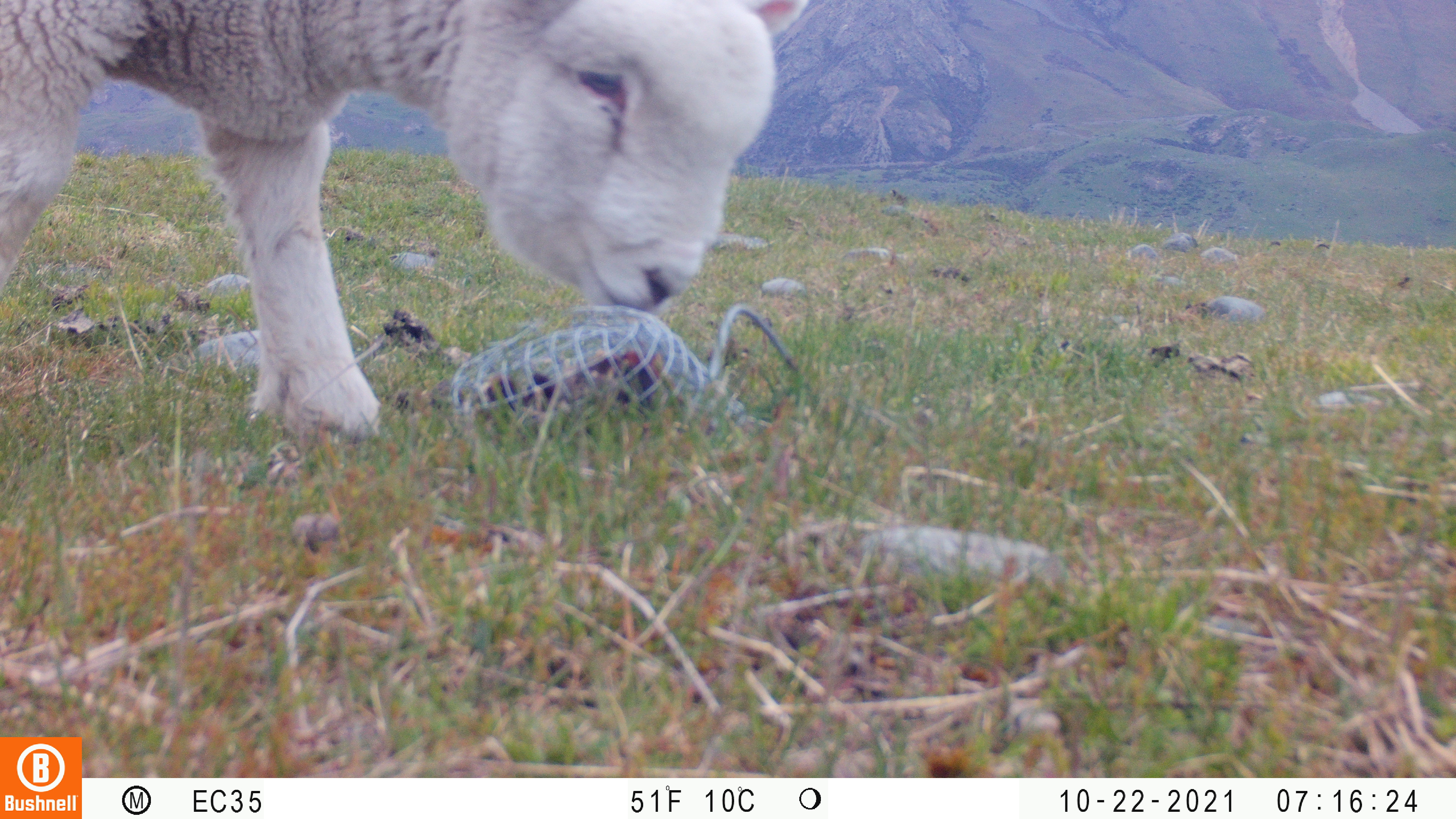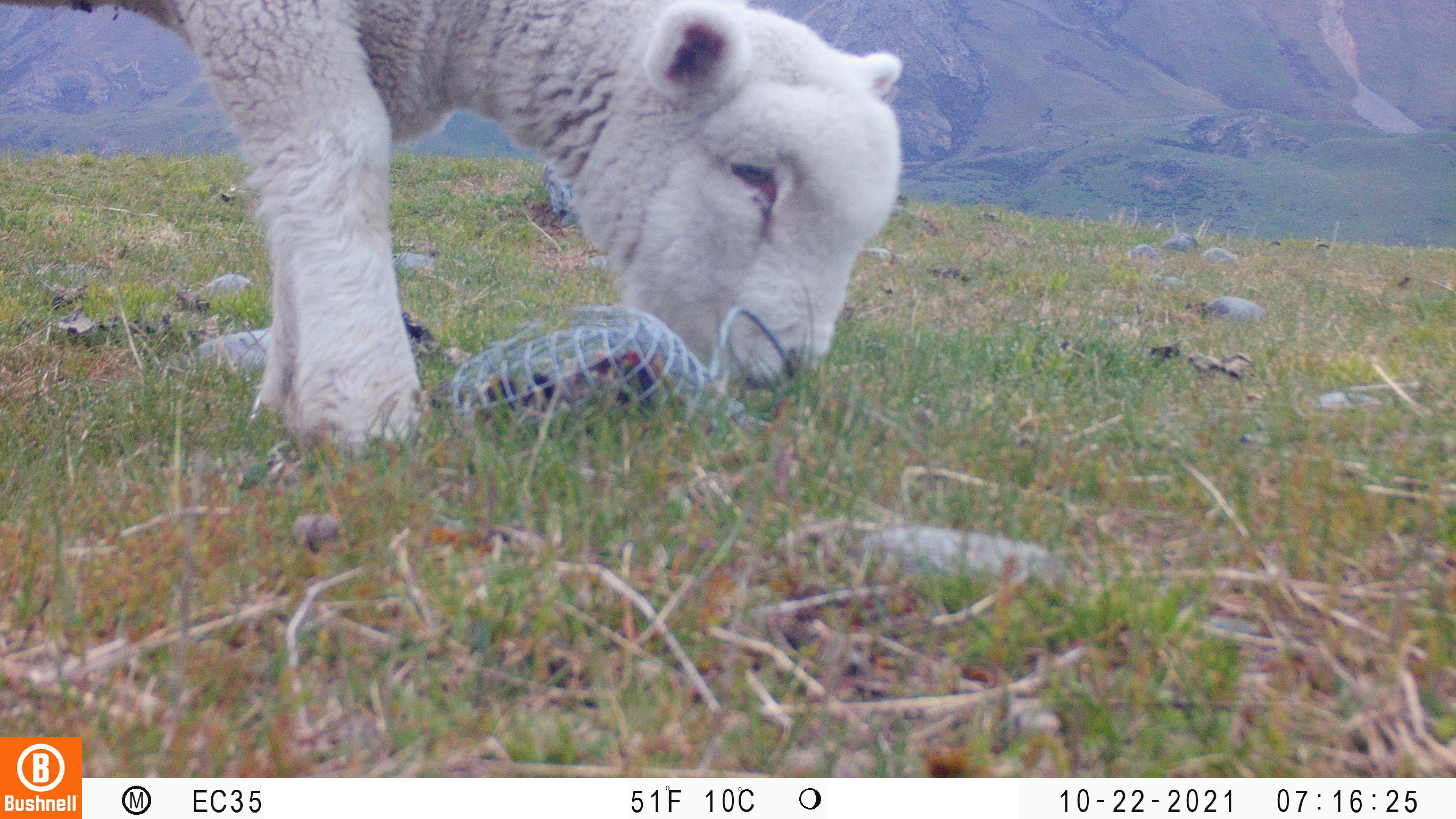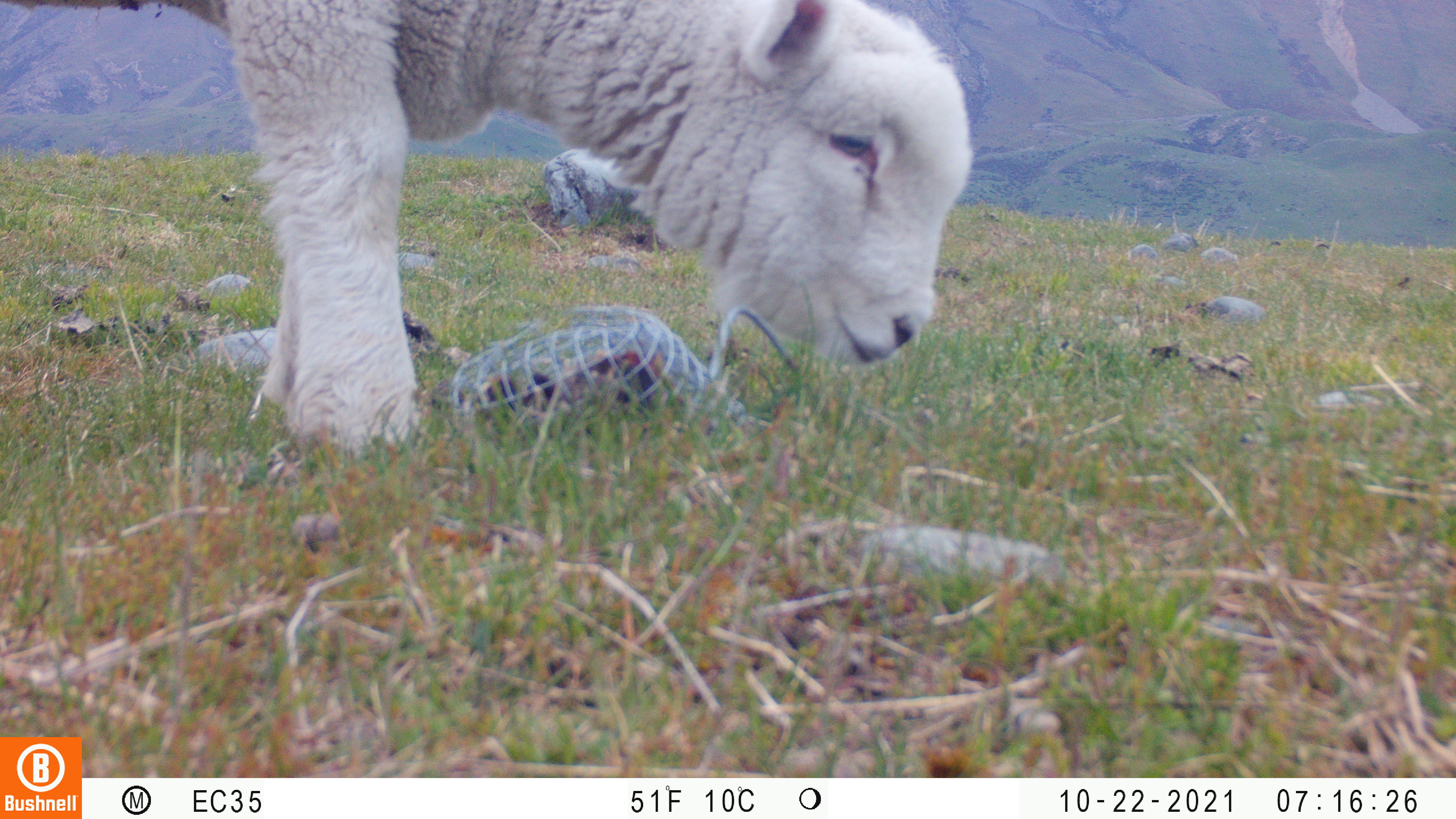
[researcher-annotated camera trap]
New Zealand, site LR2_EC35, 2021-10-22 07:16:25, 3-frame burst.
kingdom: Animalia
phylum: Chordata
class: Mammalia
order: Artiodactyla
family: Bovidae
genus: Bos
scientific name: Bos taurus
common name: domestic cow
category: cow